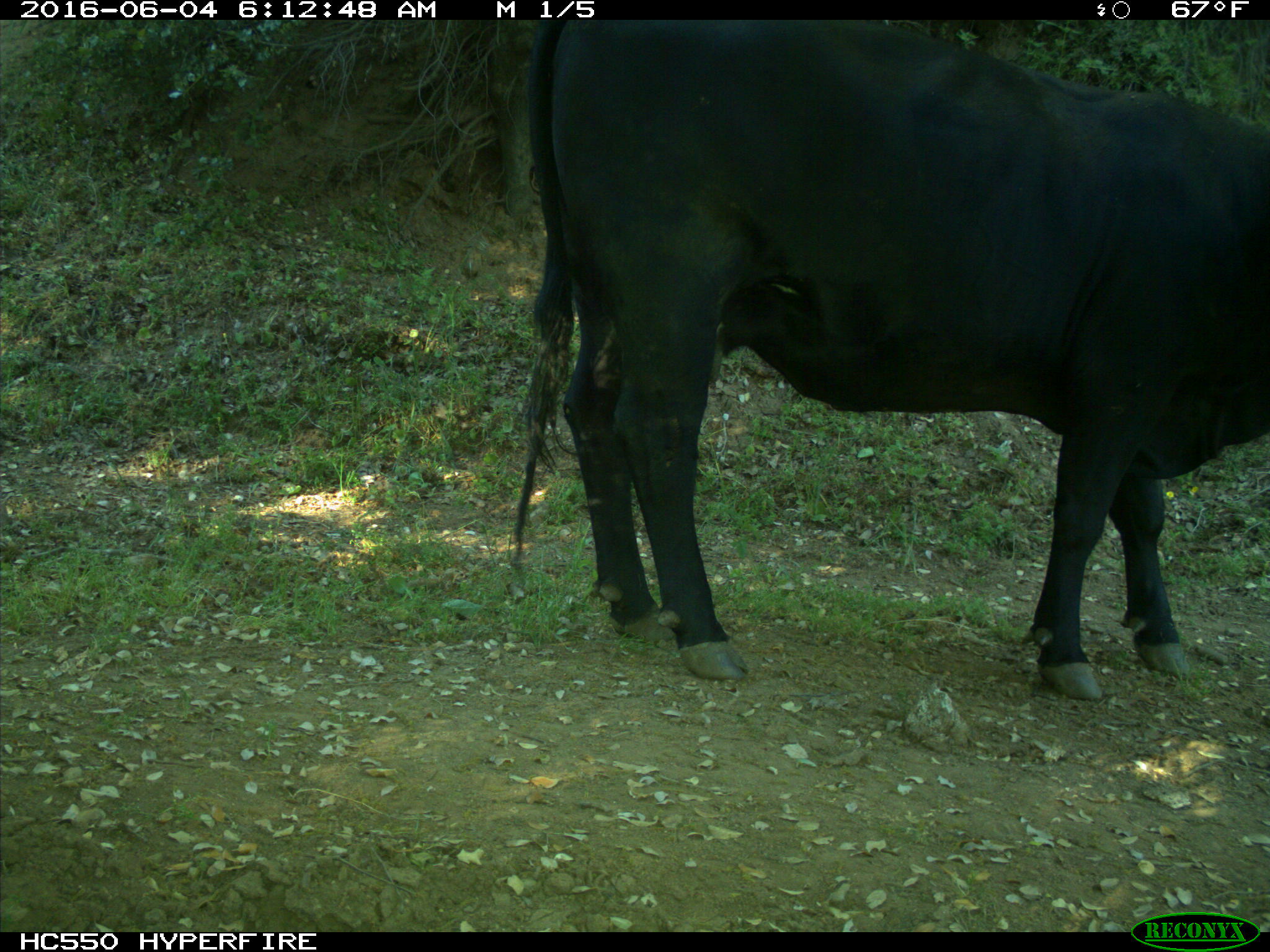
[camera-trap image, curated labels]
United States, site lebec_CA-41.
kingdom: Animalia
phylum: Chordata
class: Mammalia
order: Artiodactyla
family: Bovidae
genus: Bos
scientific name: Bos taurus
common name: domestic cow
Bos taurus (domestic cow).